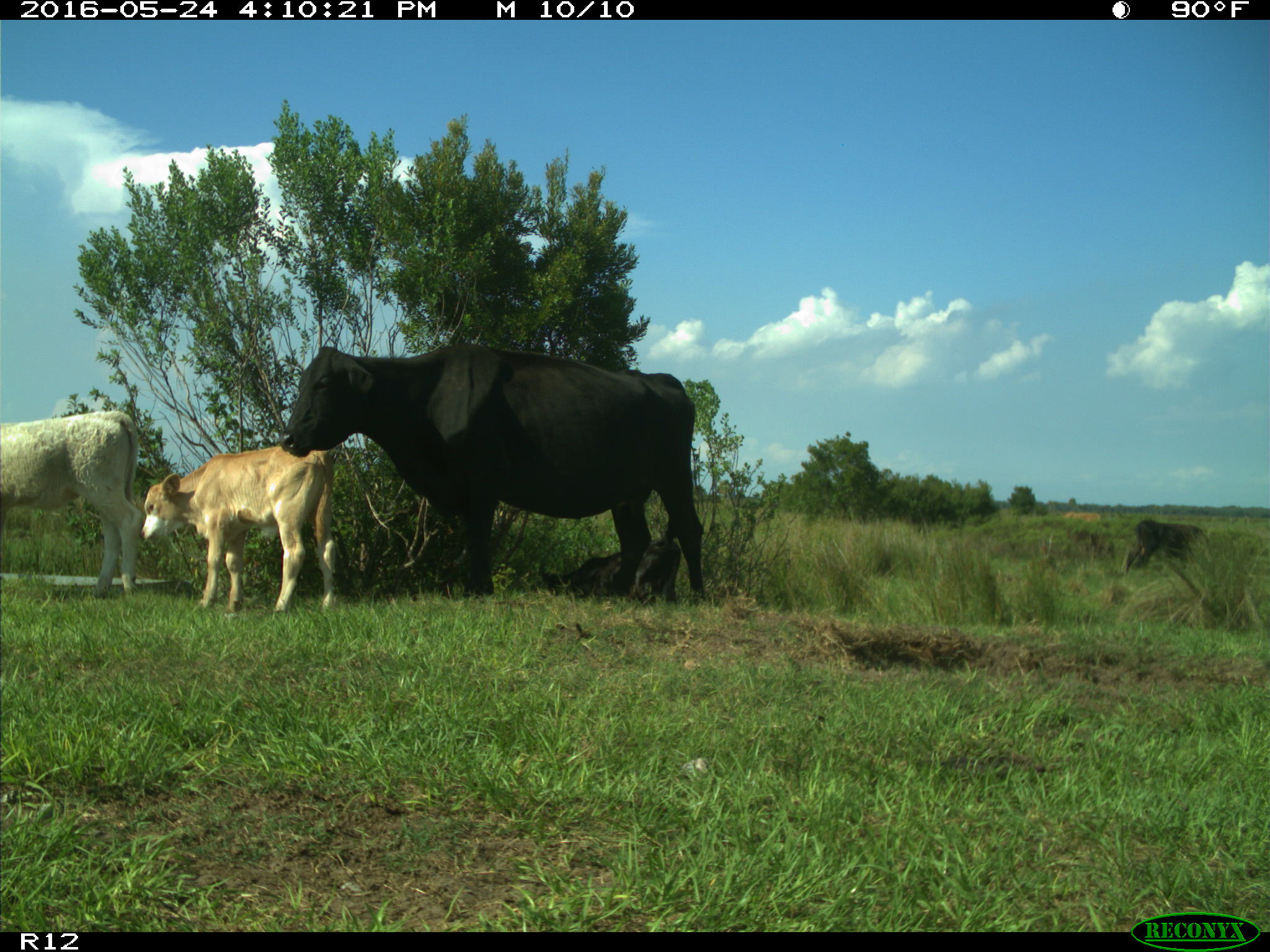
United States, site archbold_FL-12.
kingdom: Animalia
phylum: Chordata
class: Mammalia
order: Artiodactyla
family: Bovidae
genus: Bos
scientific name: Bos taurus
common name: domestic cow